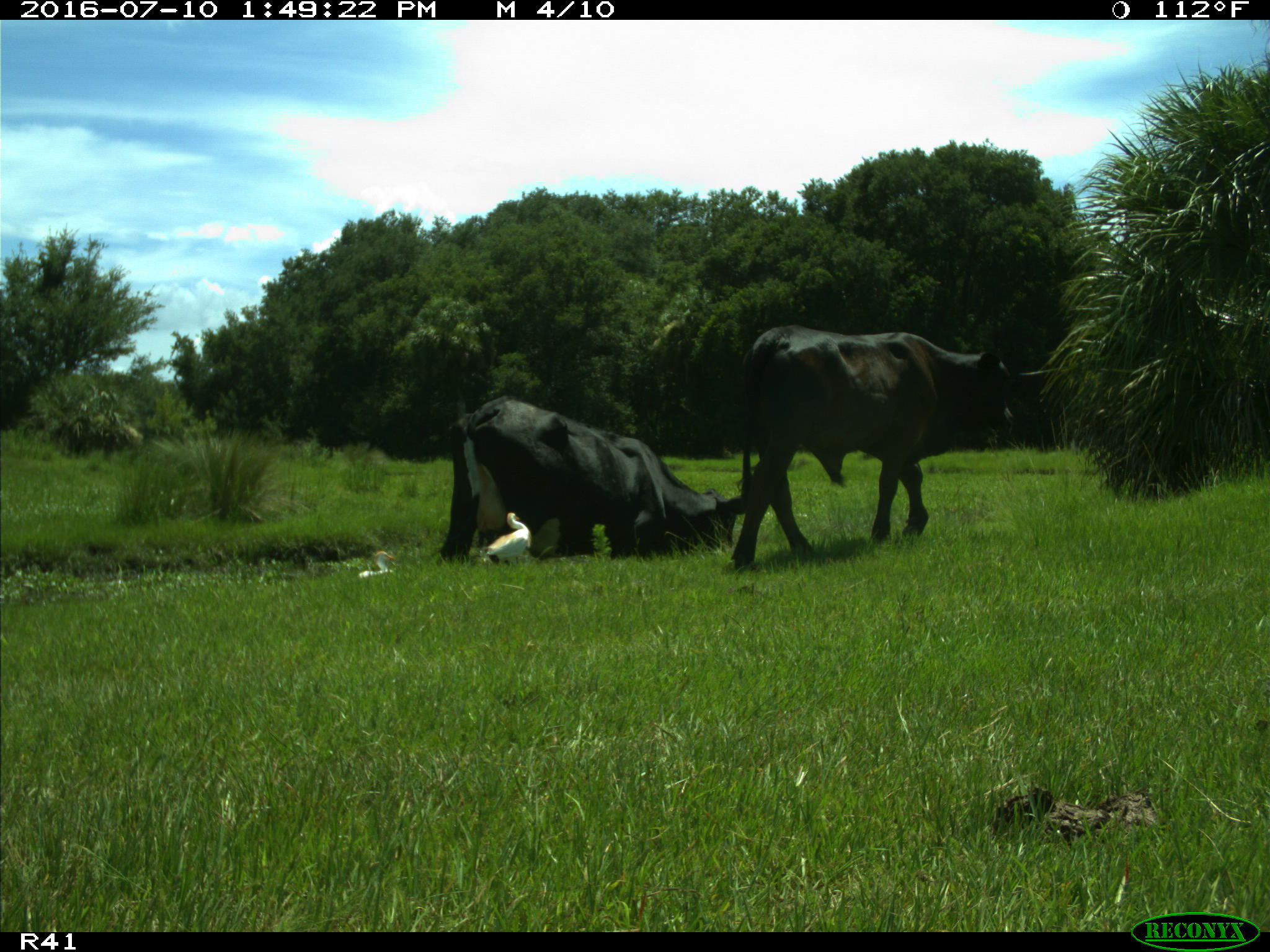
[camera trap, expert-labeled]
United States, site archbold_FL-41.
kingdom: Animalia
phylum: Chordata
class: Mammalia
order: Artiodactyla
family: Bovidae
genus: Bos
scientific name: Bos taurus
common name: domestic cow